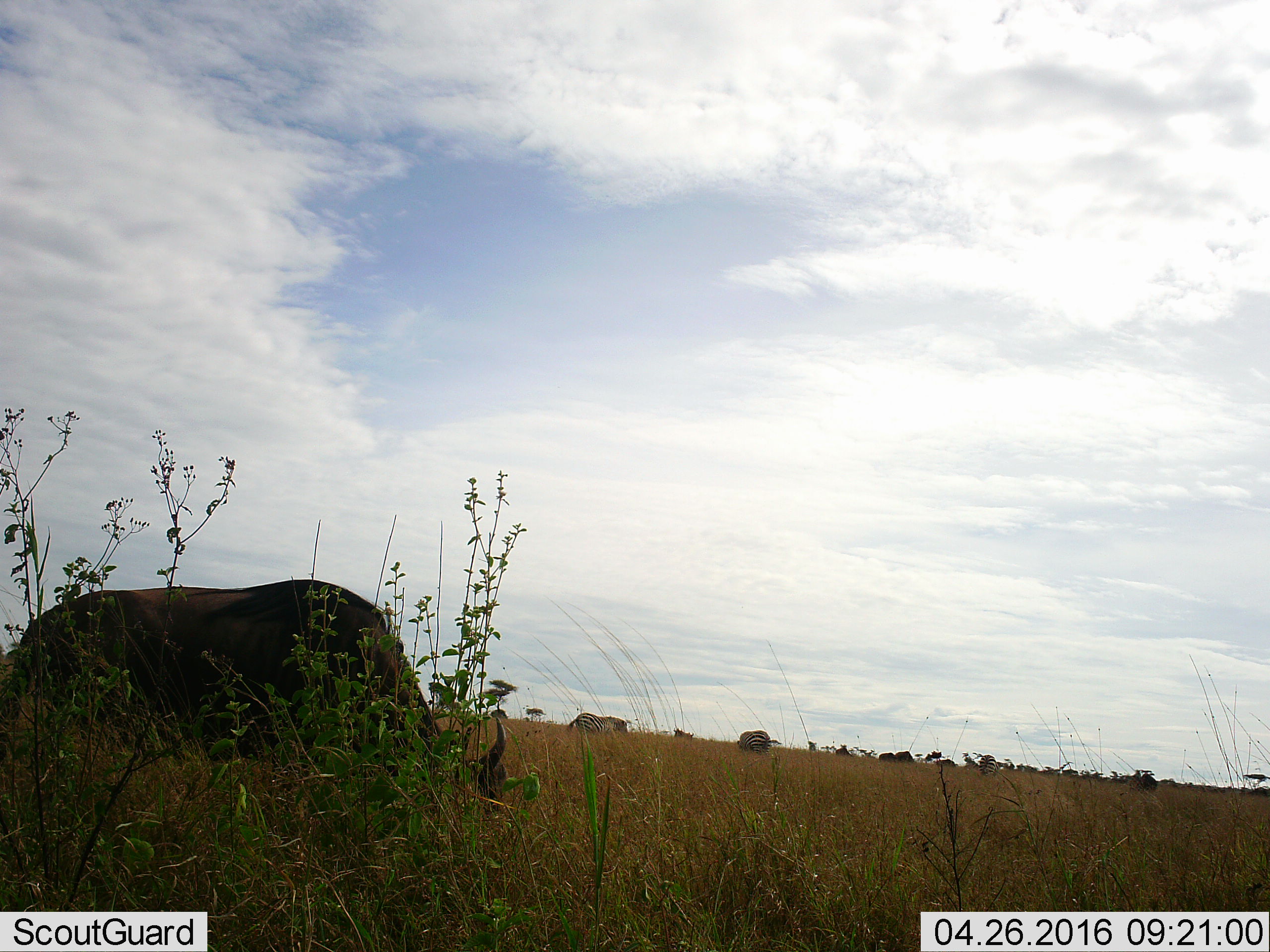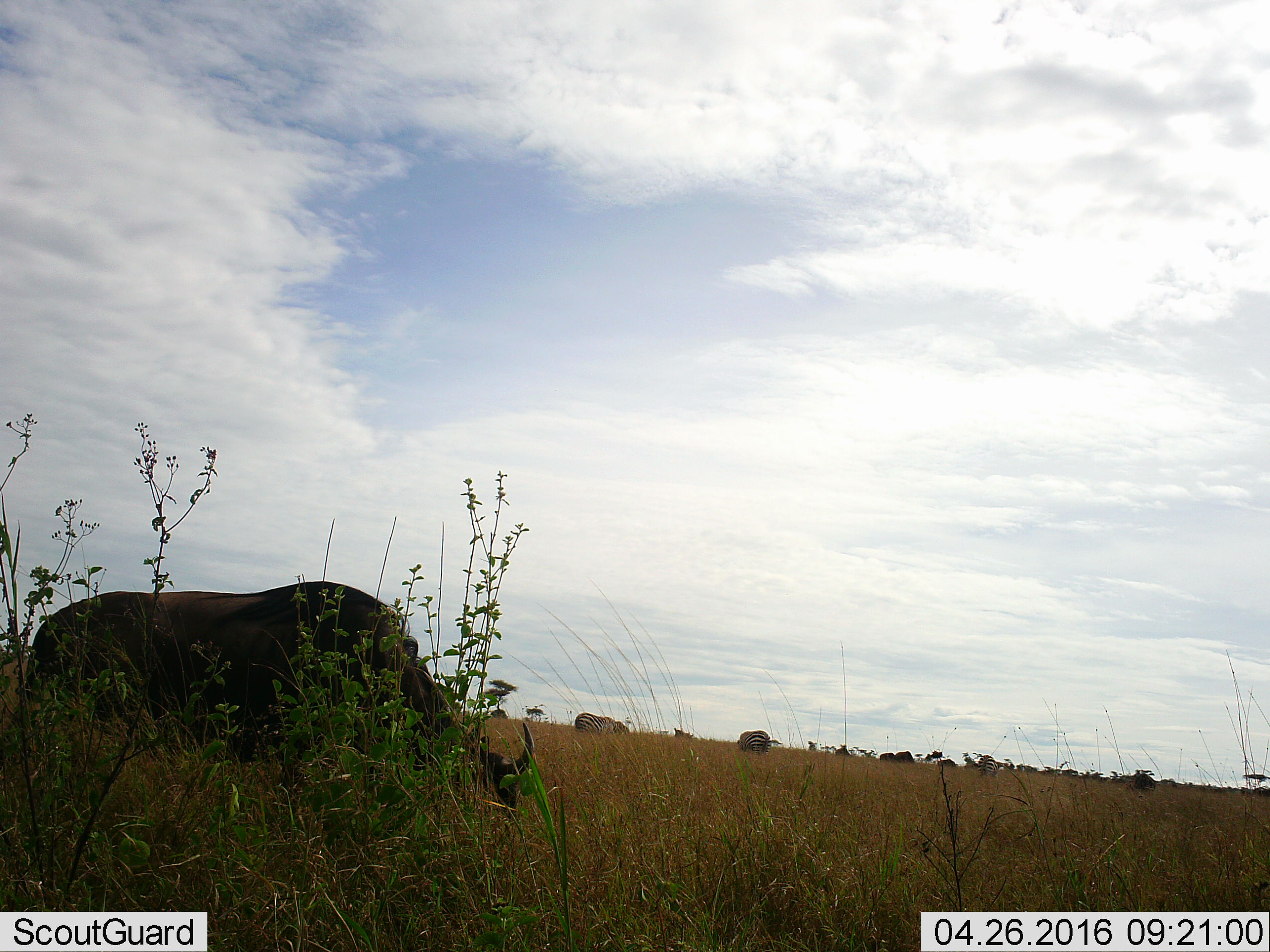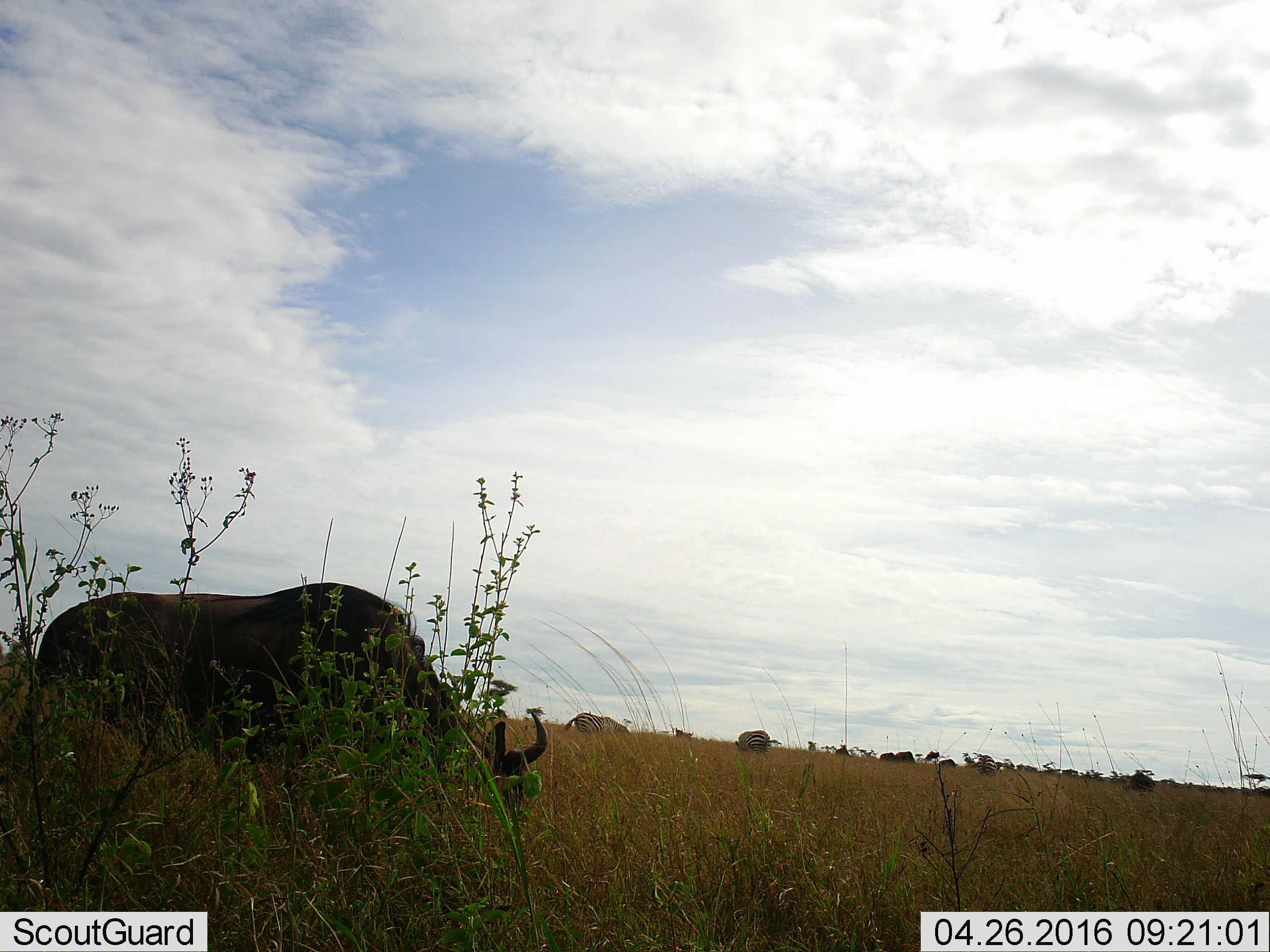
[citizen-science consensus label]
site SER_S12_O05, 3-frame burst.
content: unidentified animal